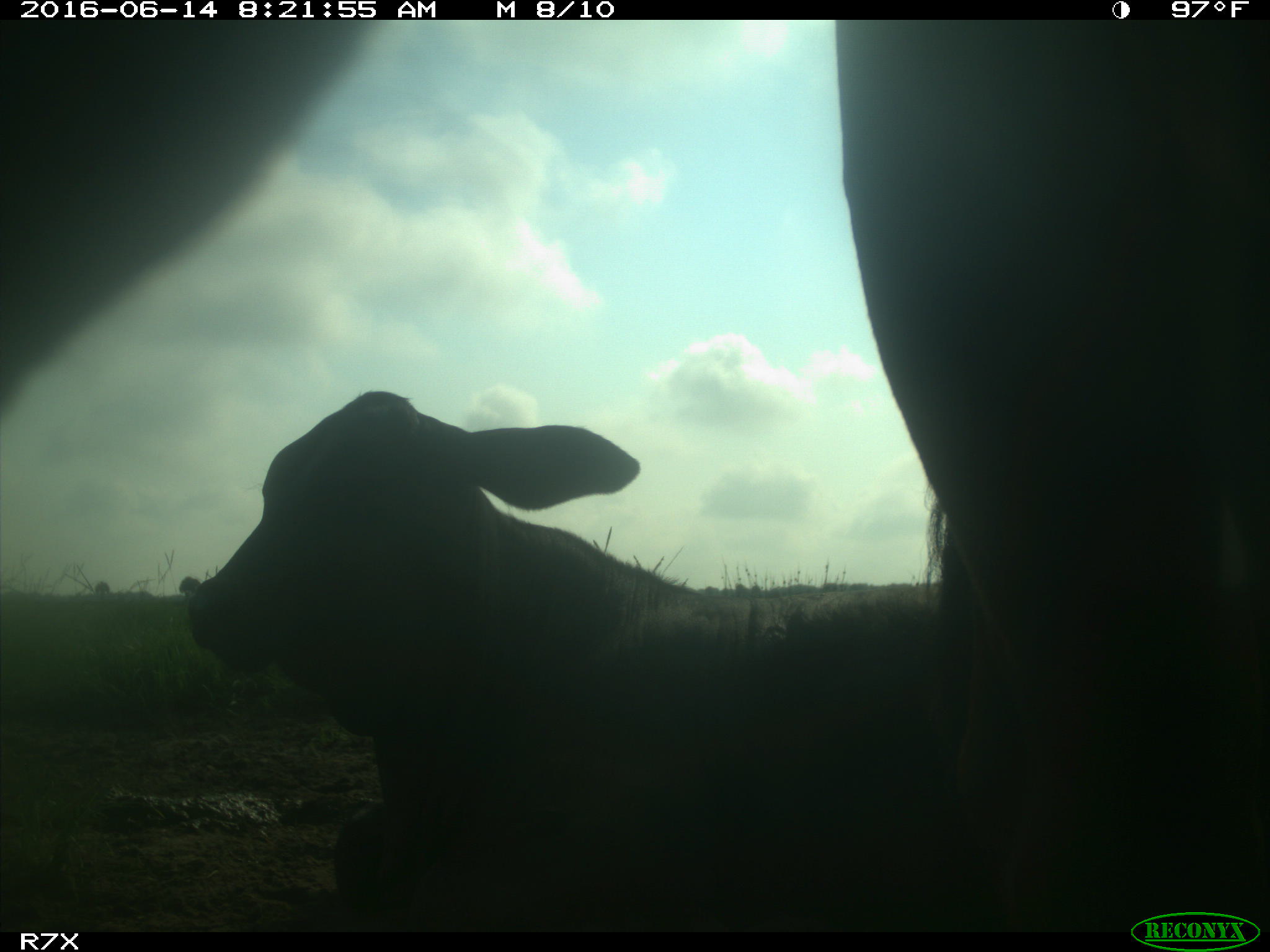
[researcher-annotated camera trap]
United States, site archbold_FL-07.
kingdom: Animalia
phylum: Chordata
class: Mammalia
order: Artiodactyla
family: Bovidae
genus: Bos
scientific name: Bos taurus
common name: domestic cow